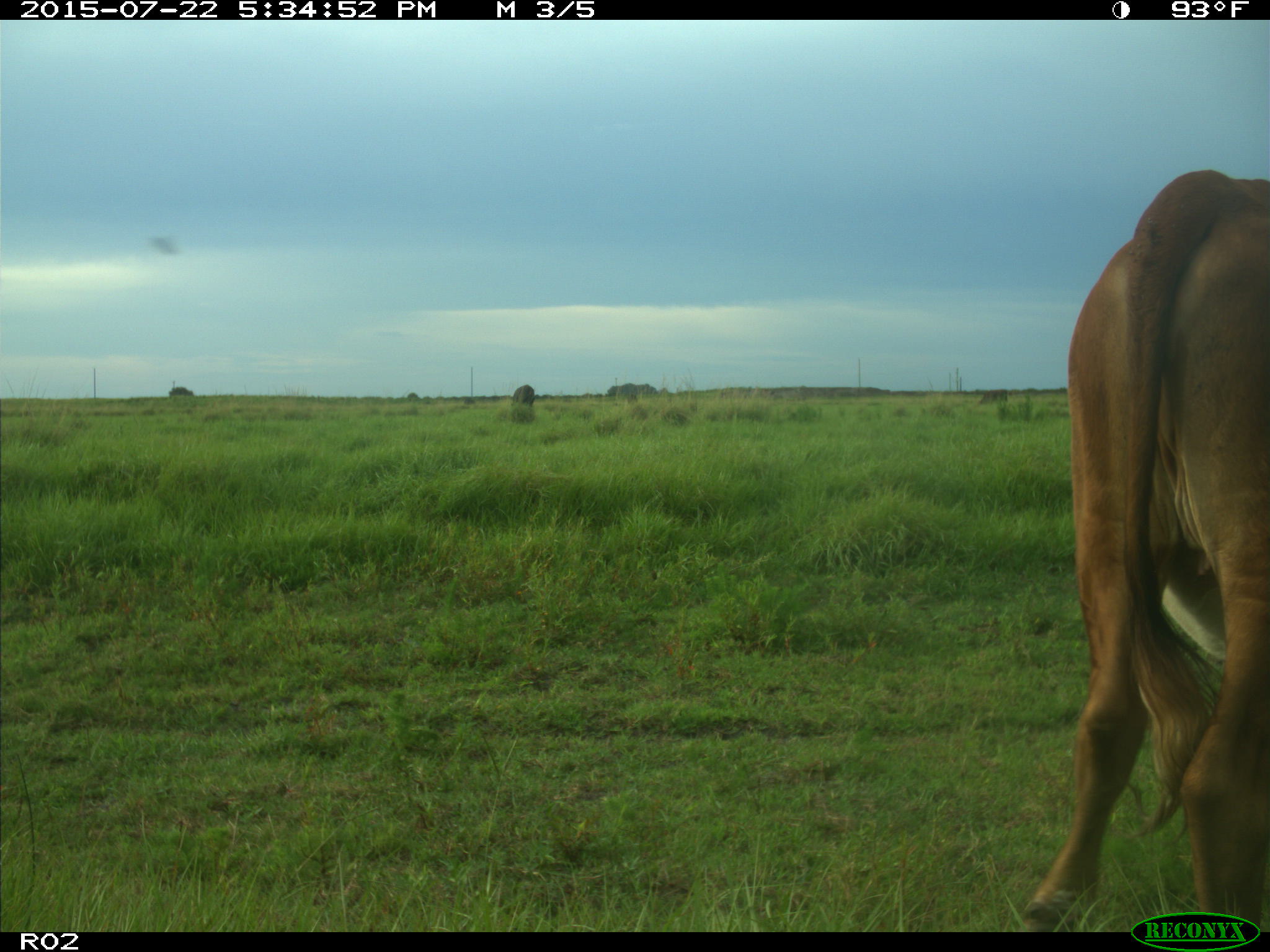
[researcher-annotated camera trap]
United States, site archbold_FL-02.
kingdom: Animalia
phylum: Chordata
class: Mammalia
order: Artiodactyla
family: Bovidae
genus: Bos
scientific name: Bos taurus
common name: domestic cow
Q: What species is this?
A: Bos taurus (domestic cow).